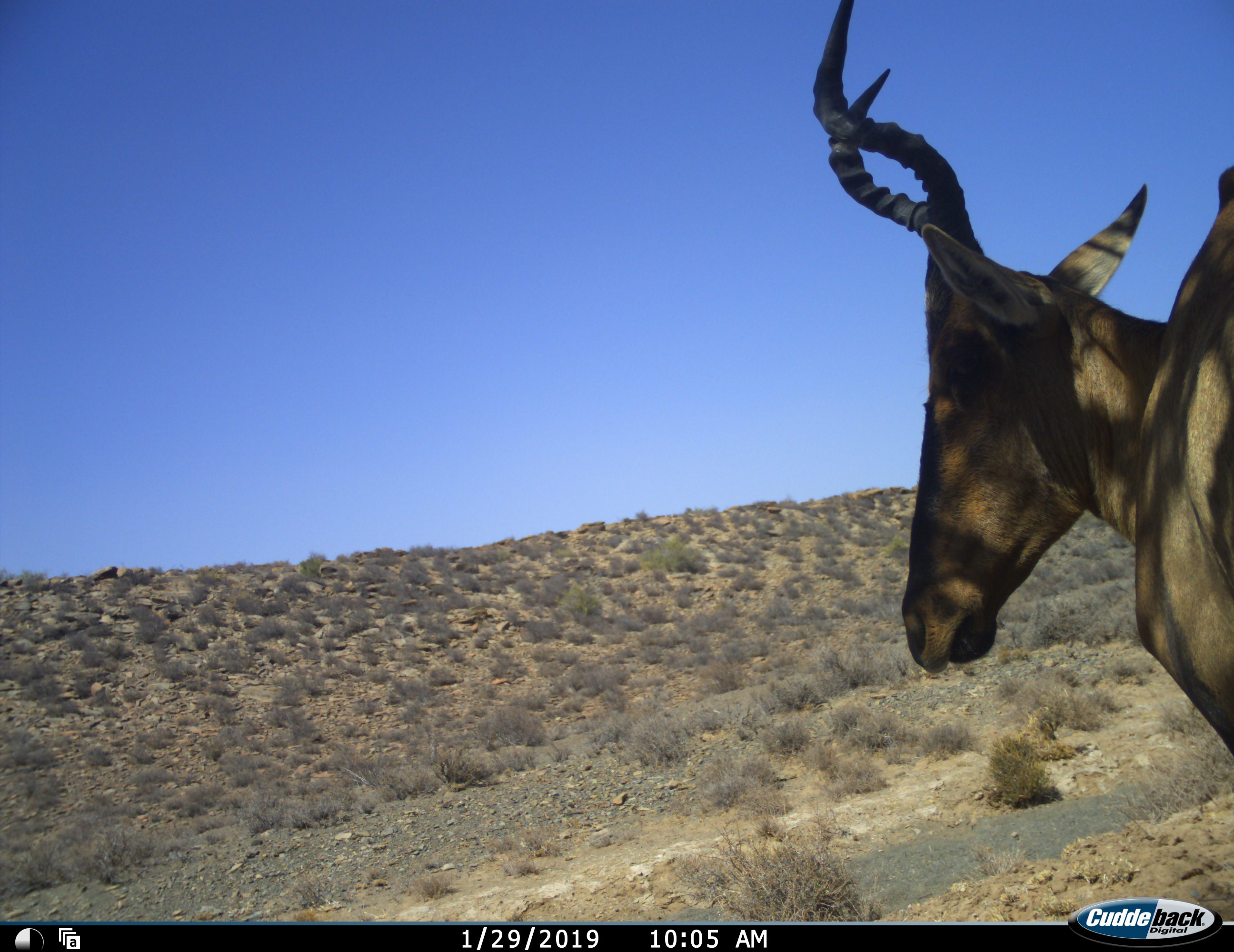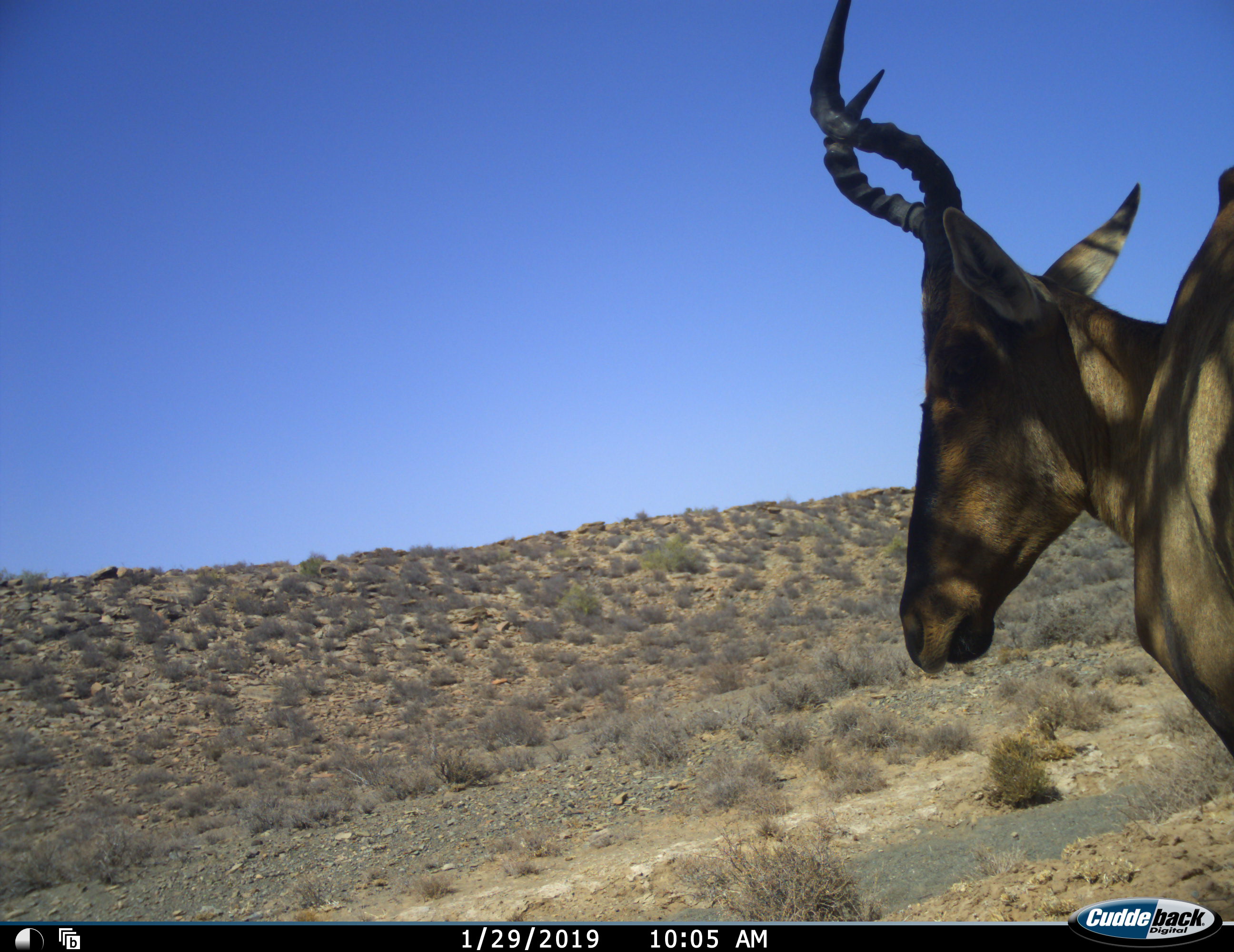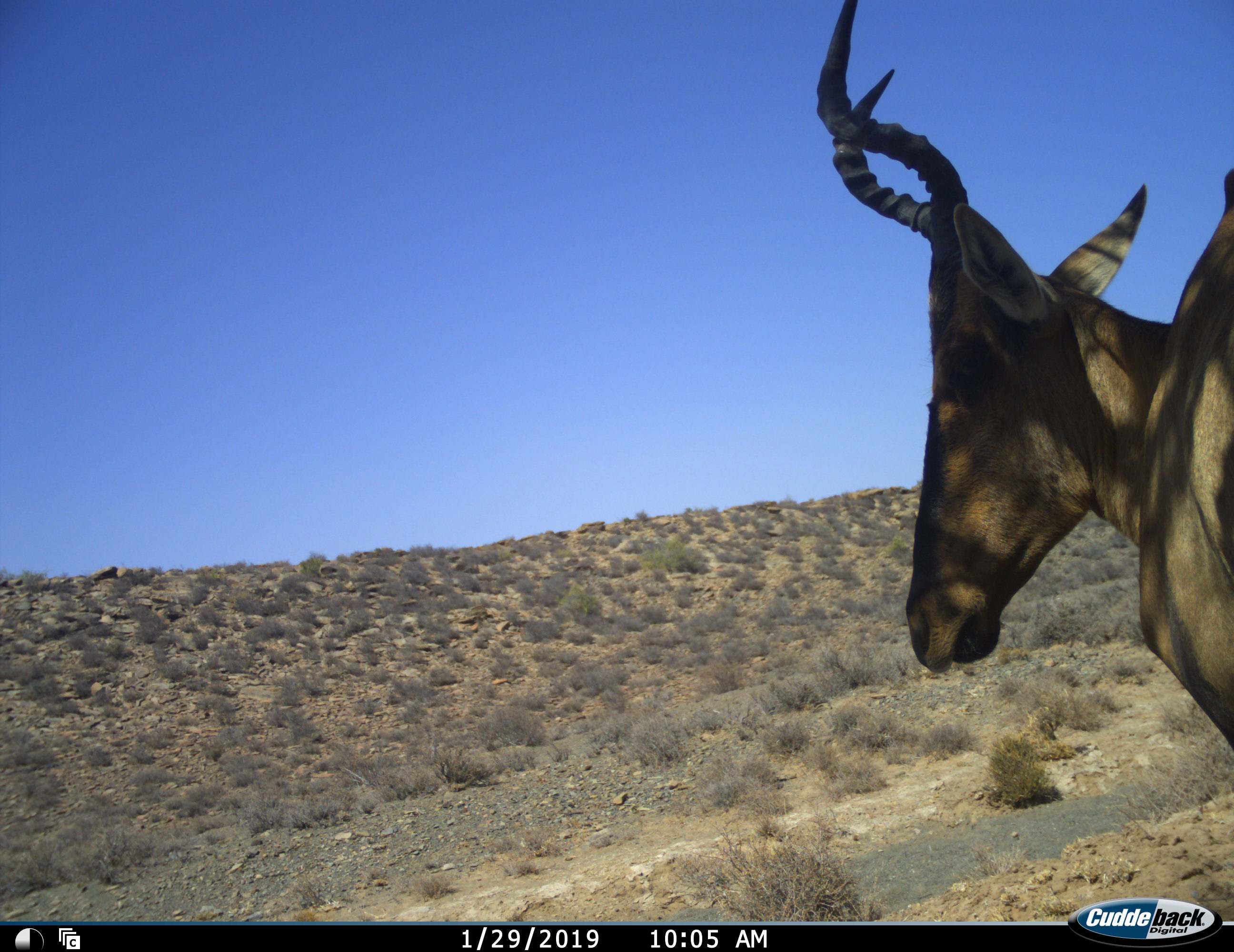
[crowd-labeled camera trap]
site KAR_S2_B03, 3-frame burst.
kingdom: Animalia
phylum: Chordata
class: Mammalia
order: Artiodactyla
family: Bovidae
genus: Alcelaphus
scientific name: Alcelaphus buselaphus caama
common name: red hartebeest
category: hartebeestred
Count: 1.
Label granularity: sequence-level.